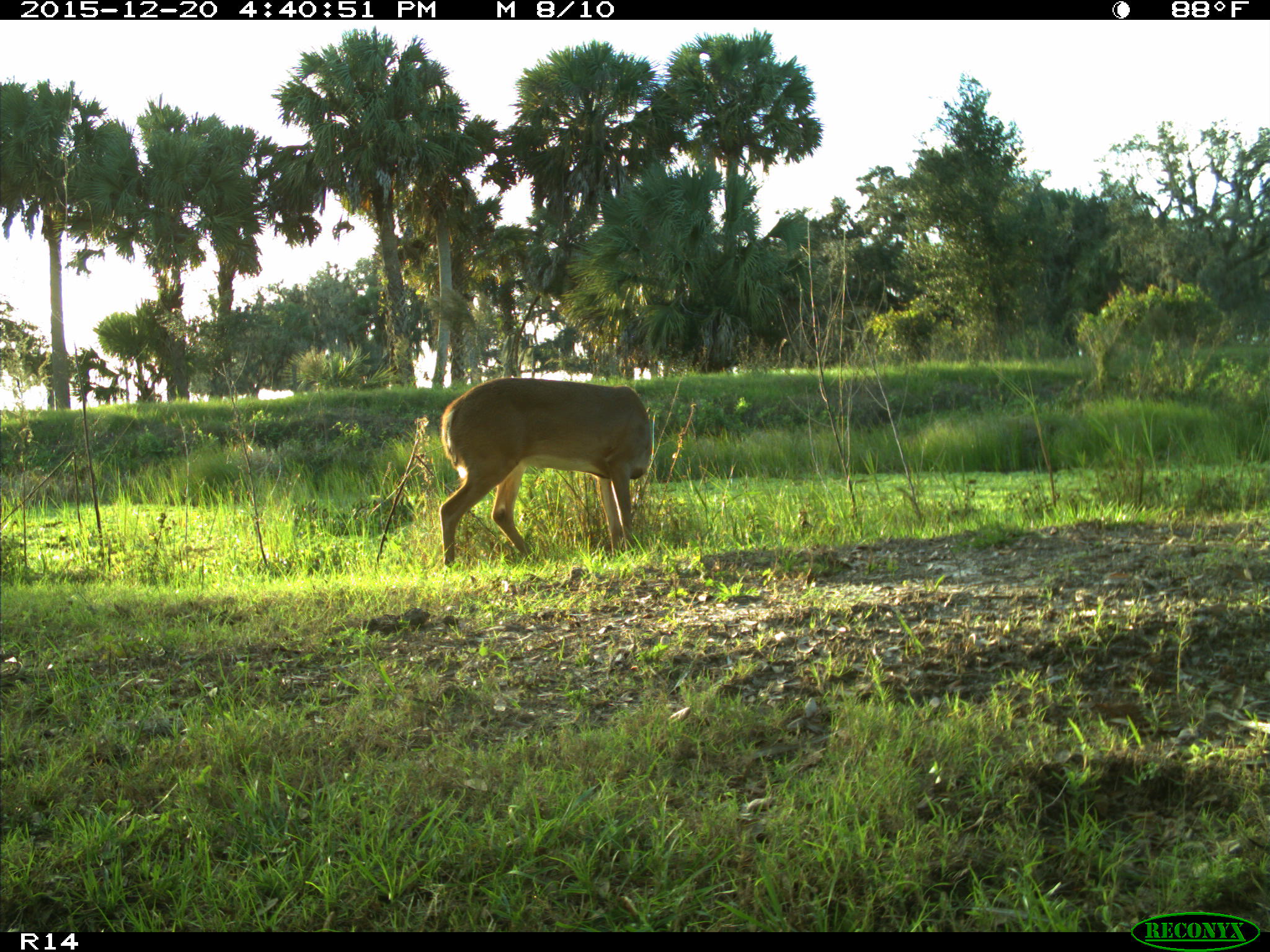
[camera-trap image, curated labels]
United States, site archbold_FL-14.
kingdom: Animalia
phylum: Chordata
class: Mammalia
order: Artiodactyla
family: Cervidae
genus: Odocoileus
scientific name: Odocoileus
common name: deer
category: unidentified deer